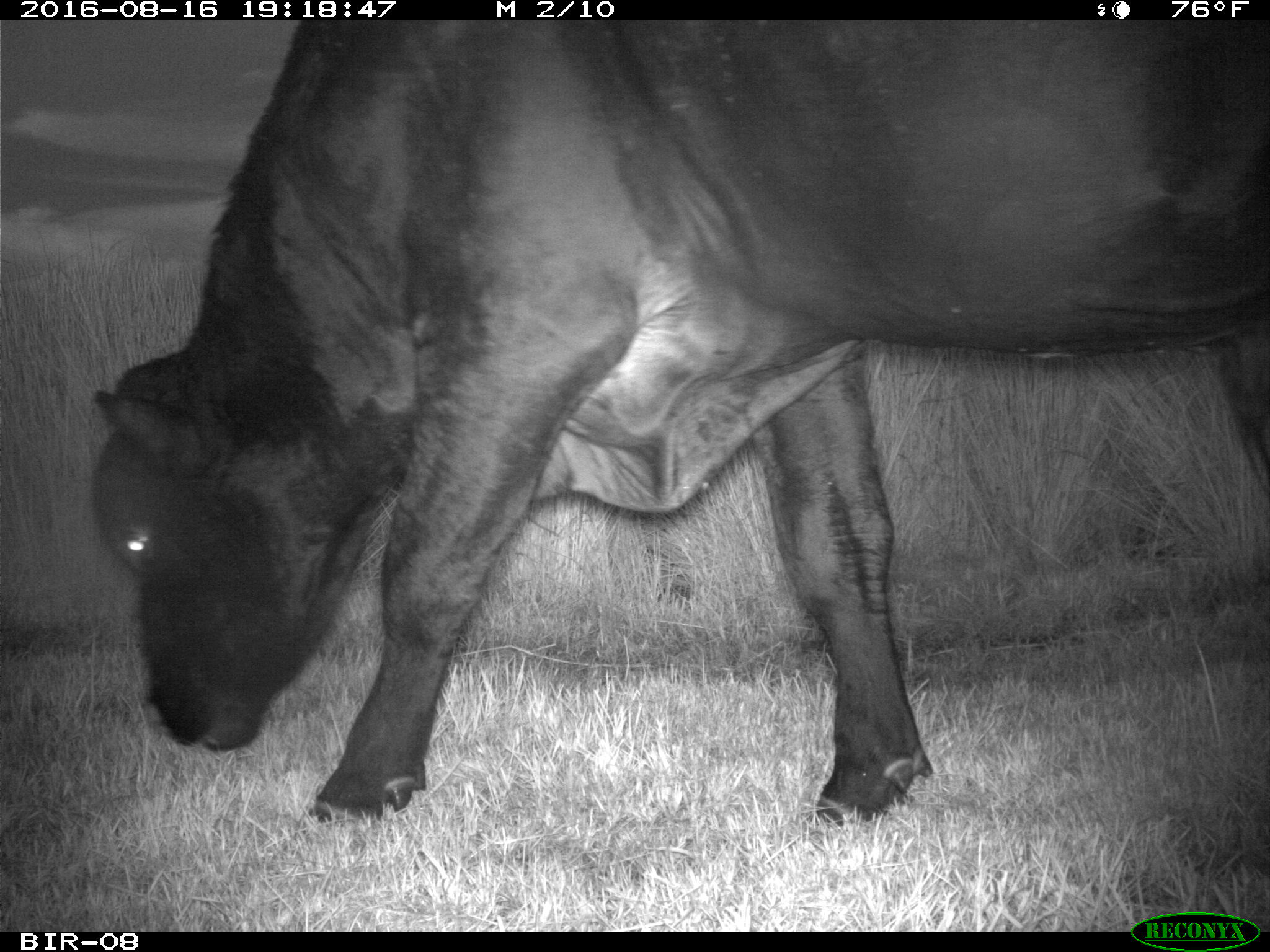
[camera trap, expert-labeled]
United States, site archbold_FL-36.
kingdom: Animalia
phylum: Chordata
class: Mammalia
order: Artiodactyla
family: Bovidae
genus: Bos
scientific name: Bos taurus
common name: domestic cow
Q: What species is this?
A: Bos taurus (domestic cow).